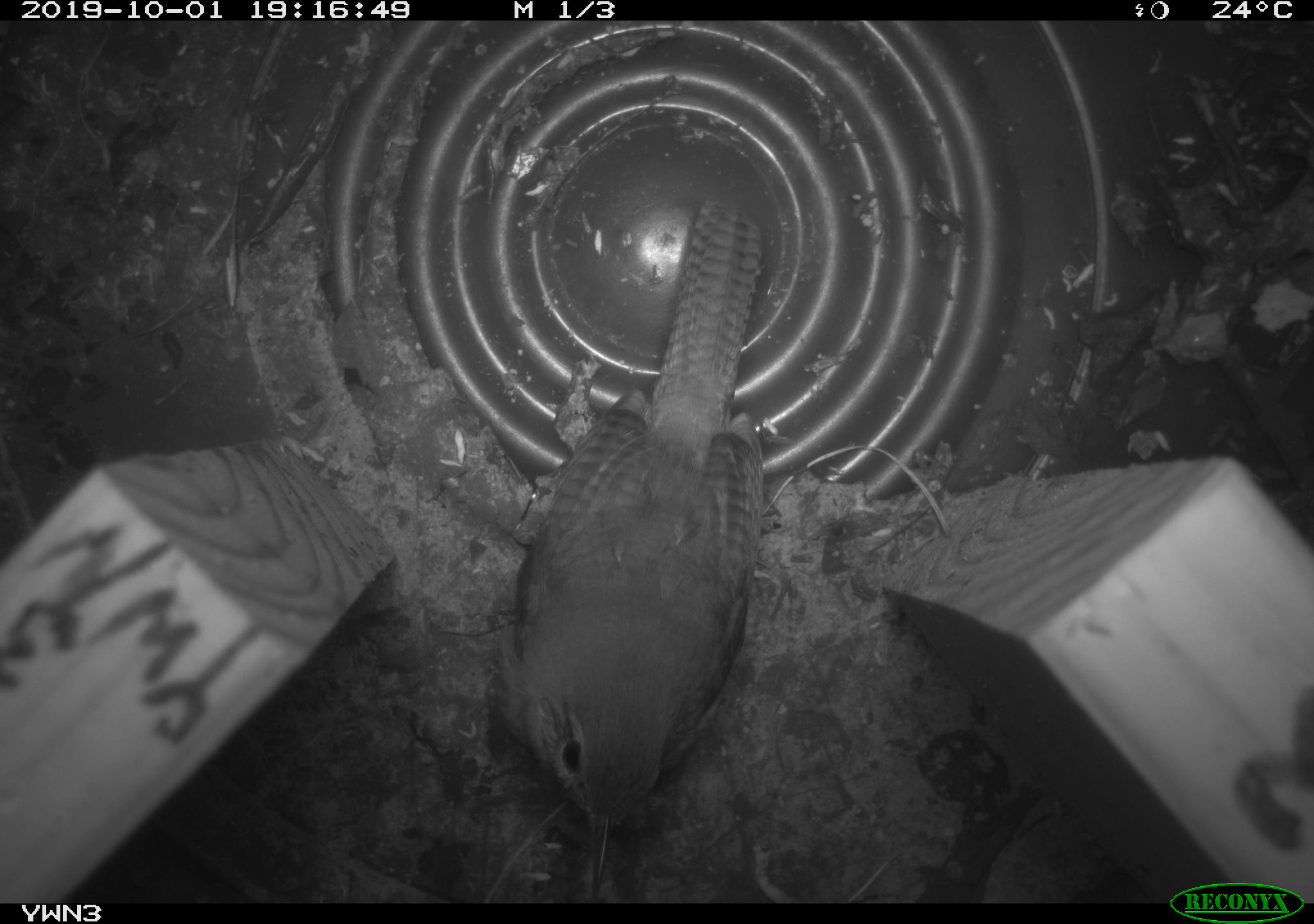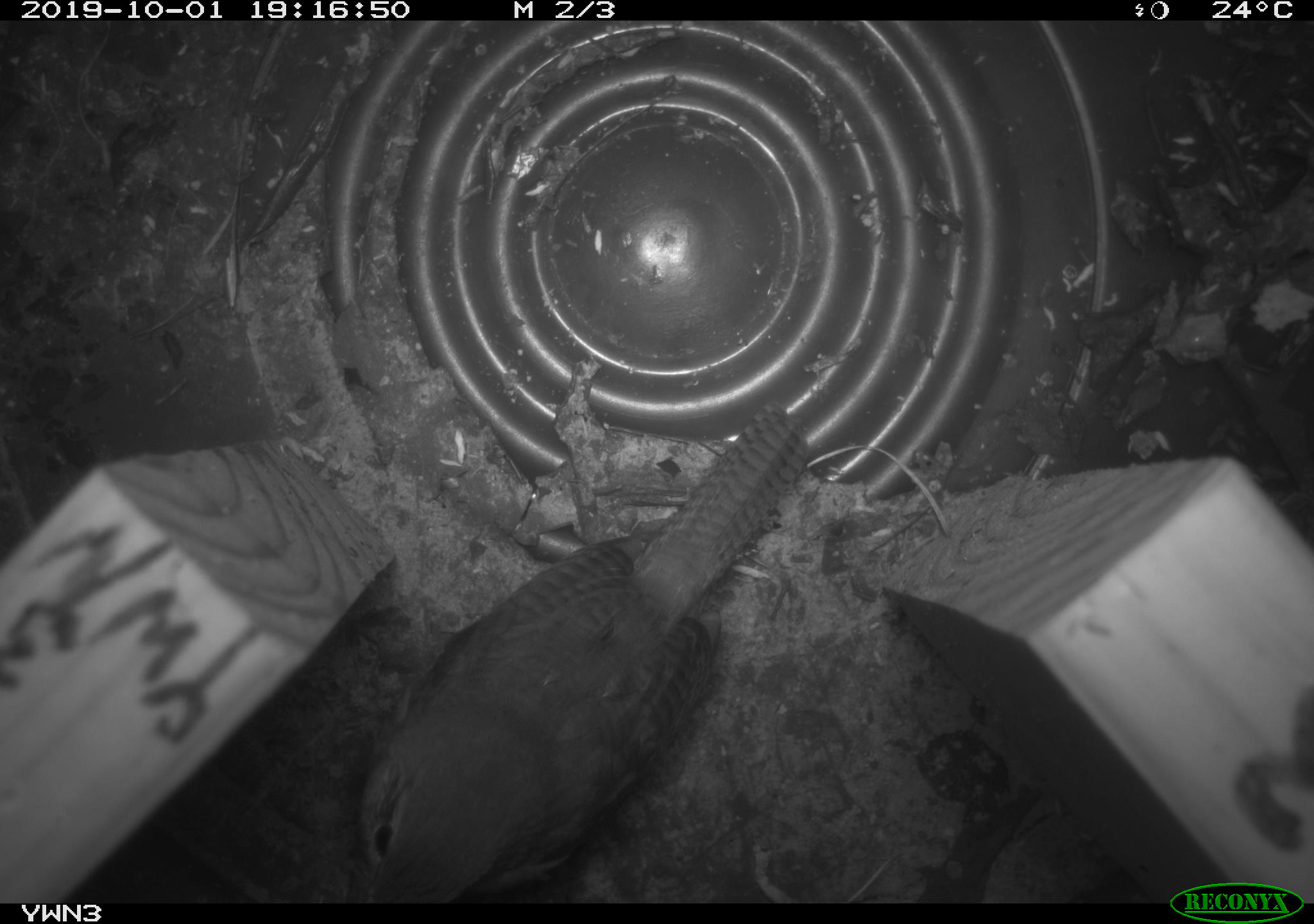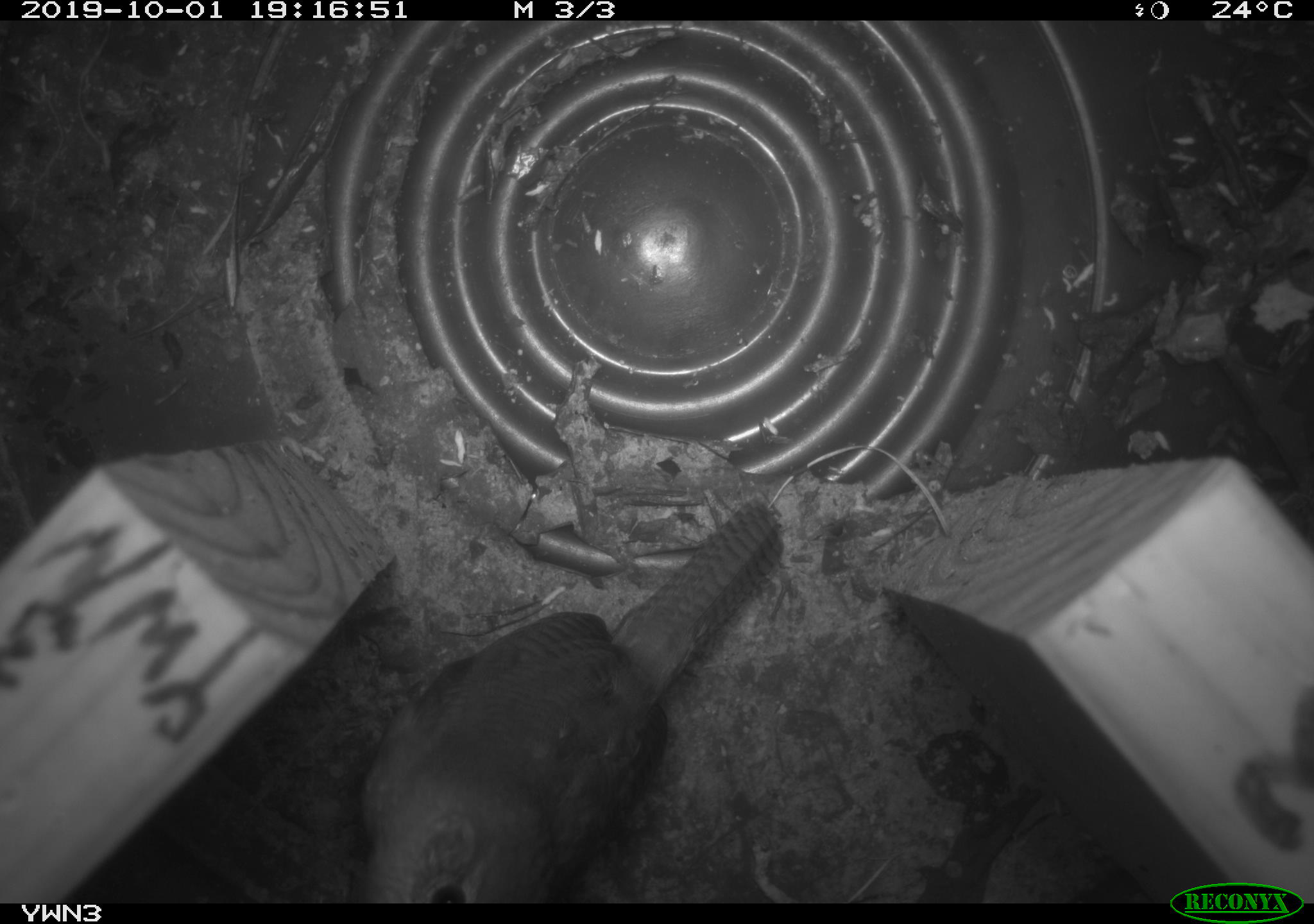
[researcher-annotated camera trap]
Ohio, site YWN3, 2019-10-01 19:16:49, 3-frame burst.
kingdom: Animalia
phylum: Chordata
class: Aves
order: Passeriformes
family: Troglodytidae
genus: Troglodytes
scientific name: Troglodytes aedon aedon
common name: northern house wren